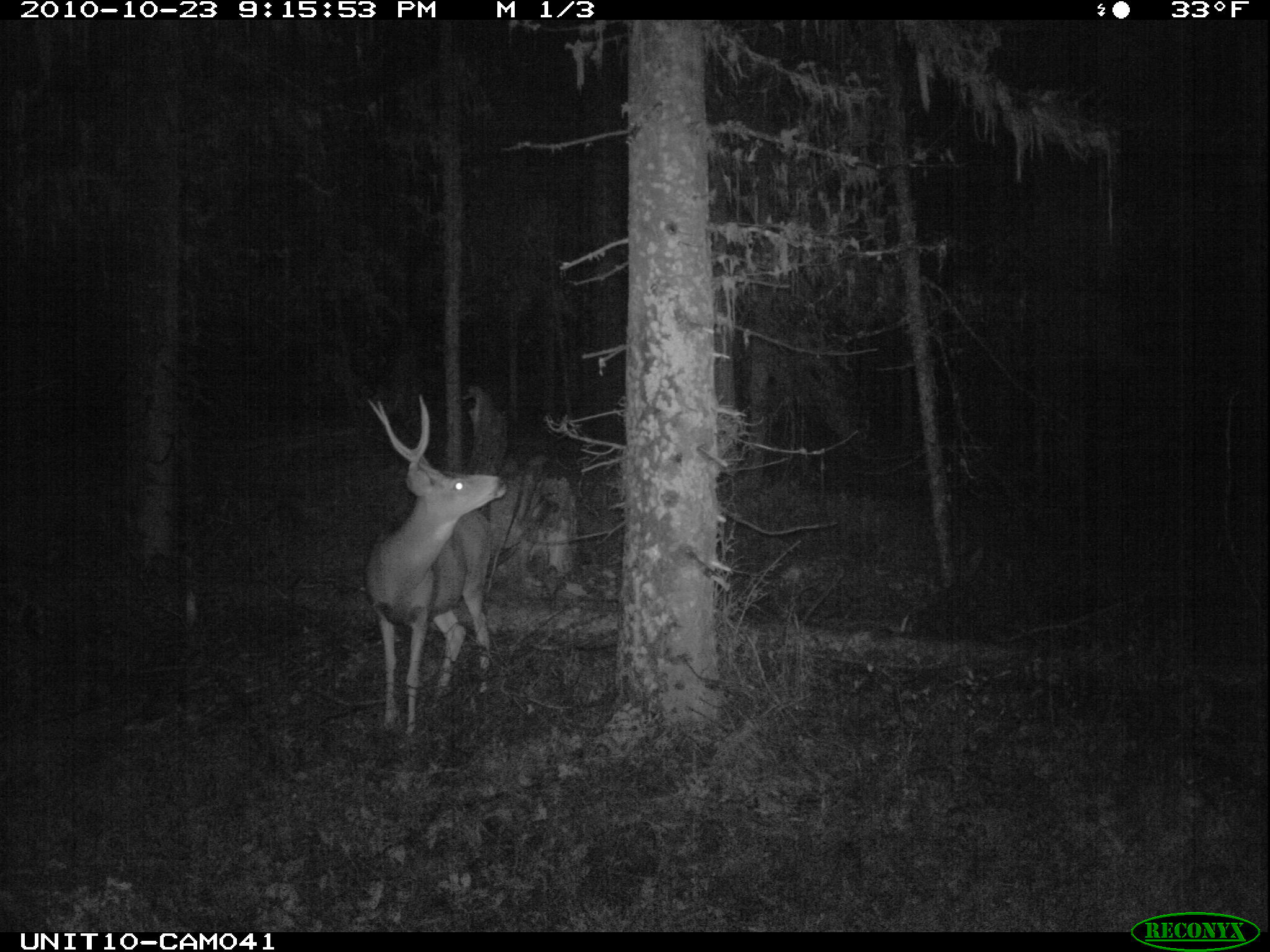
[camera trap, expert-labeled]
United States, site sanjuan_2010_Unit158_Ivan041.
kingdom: Animalia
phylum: Chordata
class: Mammalia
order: Artiodactyla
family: Cervidae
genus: Odocoileus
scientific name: Odocoileus hemionus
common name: mule deer